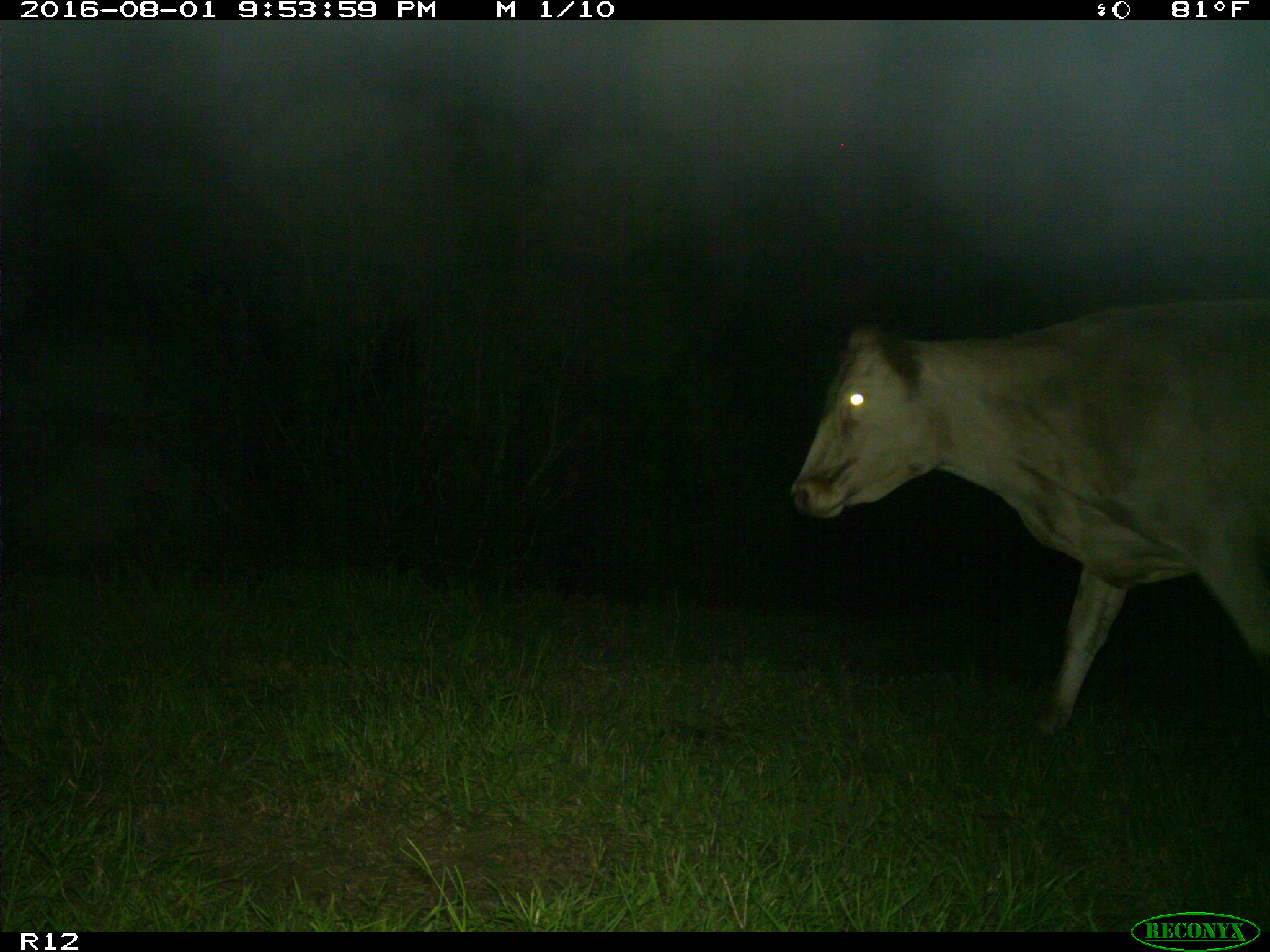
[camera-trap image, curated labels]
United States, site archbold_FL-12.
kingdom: Animalia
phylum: Chordata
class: Mammalia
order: Artiodactyla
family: Bovidae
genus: Bos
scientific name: Bos taurus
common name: domestic cow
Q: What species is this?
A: Bos taurus (domestic cow).